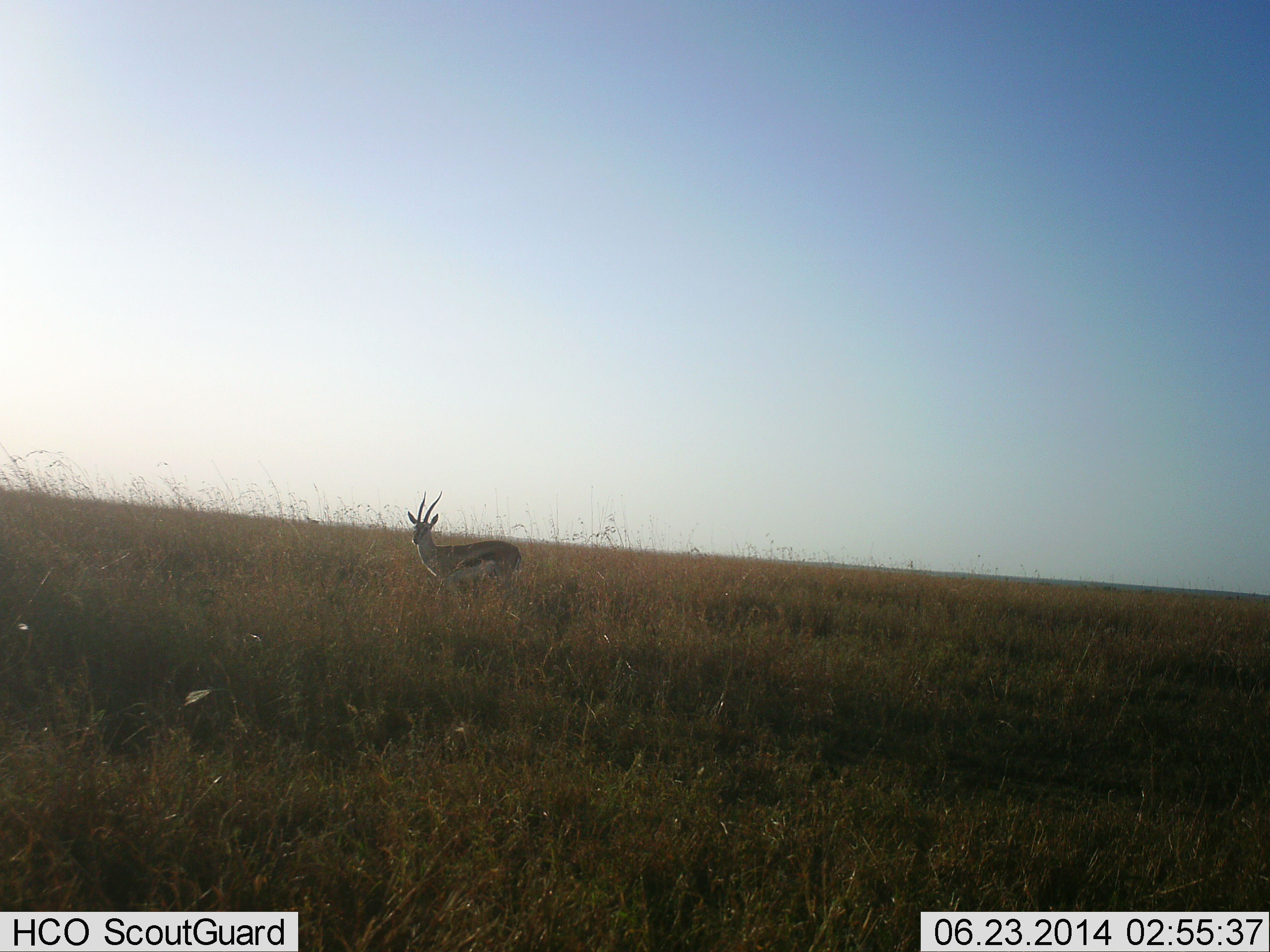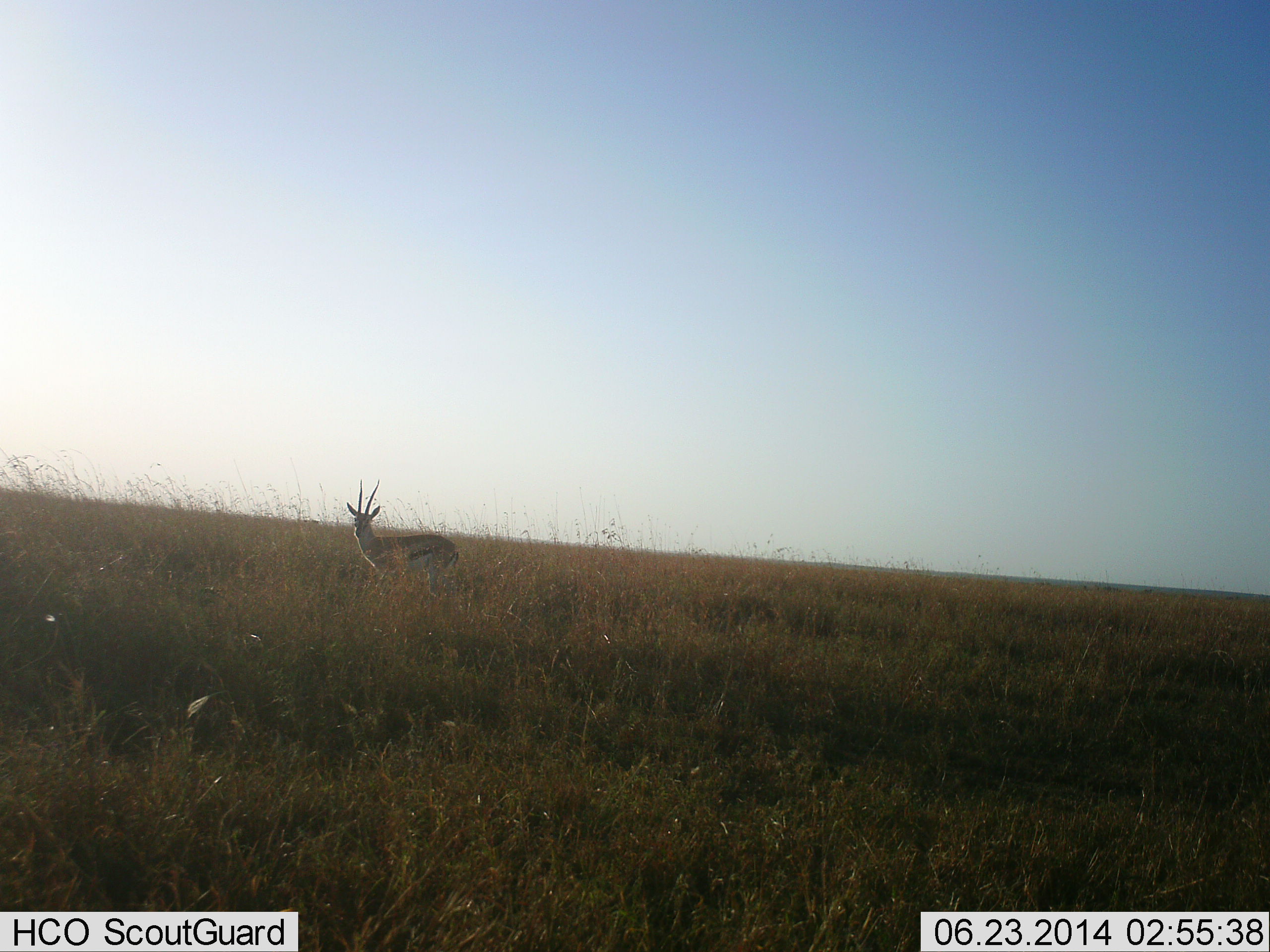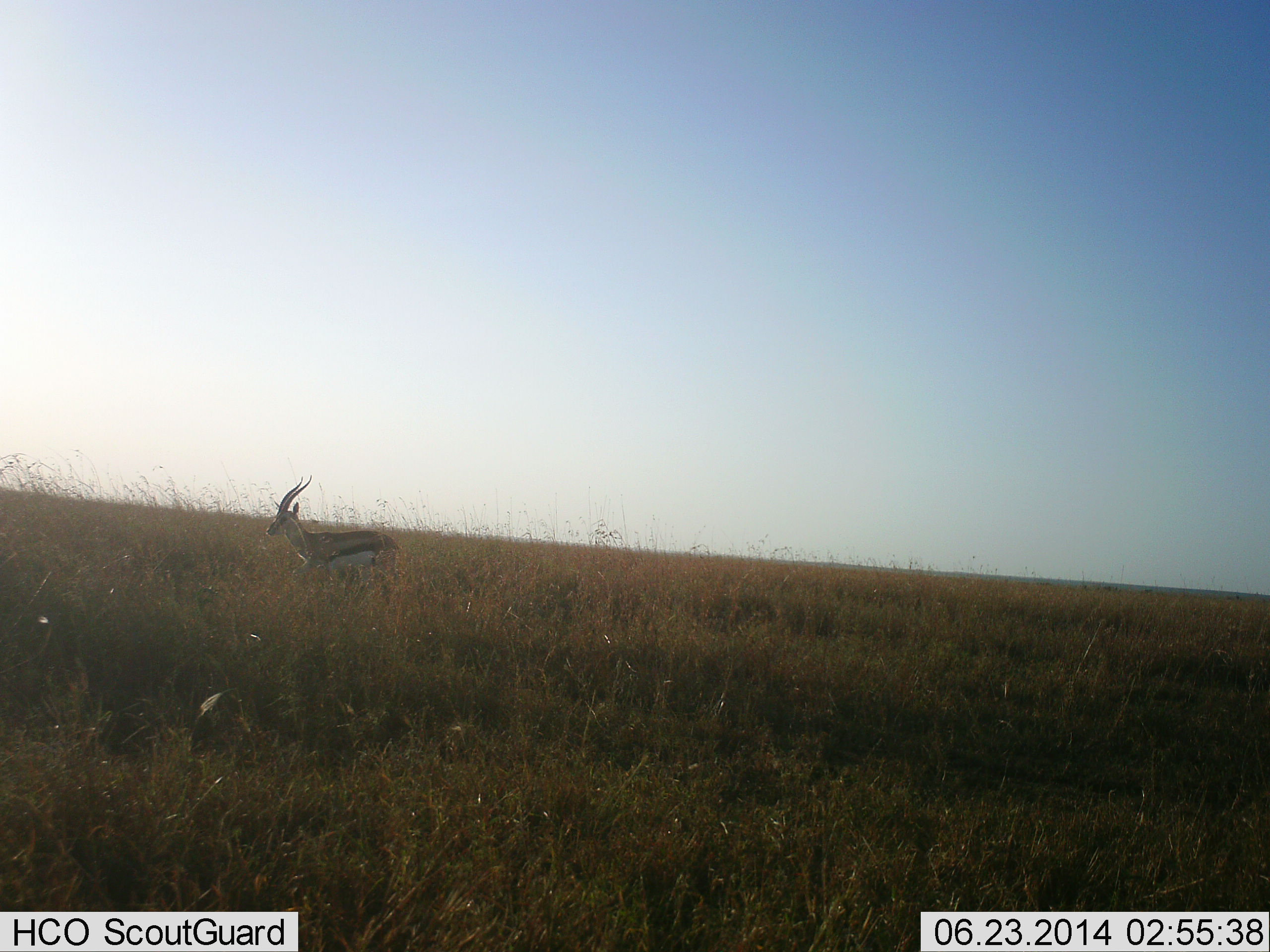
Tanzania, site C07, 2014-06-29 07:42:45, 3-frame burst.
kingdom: Animalia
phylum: Chordata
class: Mammalia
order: Artiodactyla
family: Bovidae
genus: Eudorcas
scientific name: Eudorcas thomsonii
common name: thomson's gazelle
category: gazellethomsons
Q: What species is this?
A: Gazellethomsons (thomson's gazelle) (Eudorcas thomsonii).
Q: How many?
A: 1.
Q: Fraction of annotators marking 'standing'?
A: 10%.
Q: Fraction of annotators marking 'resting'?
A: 0%.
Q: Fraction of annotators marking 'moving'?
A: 90%.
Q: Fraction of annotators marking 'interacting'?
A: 0%.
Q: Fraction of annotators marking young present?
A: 0%.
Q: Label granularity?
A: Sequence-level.